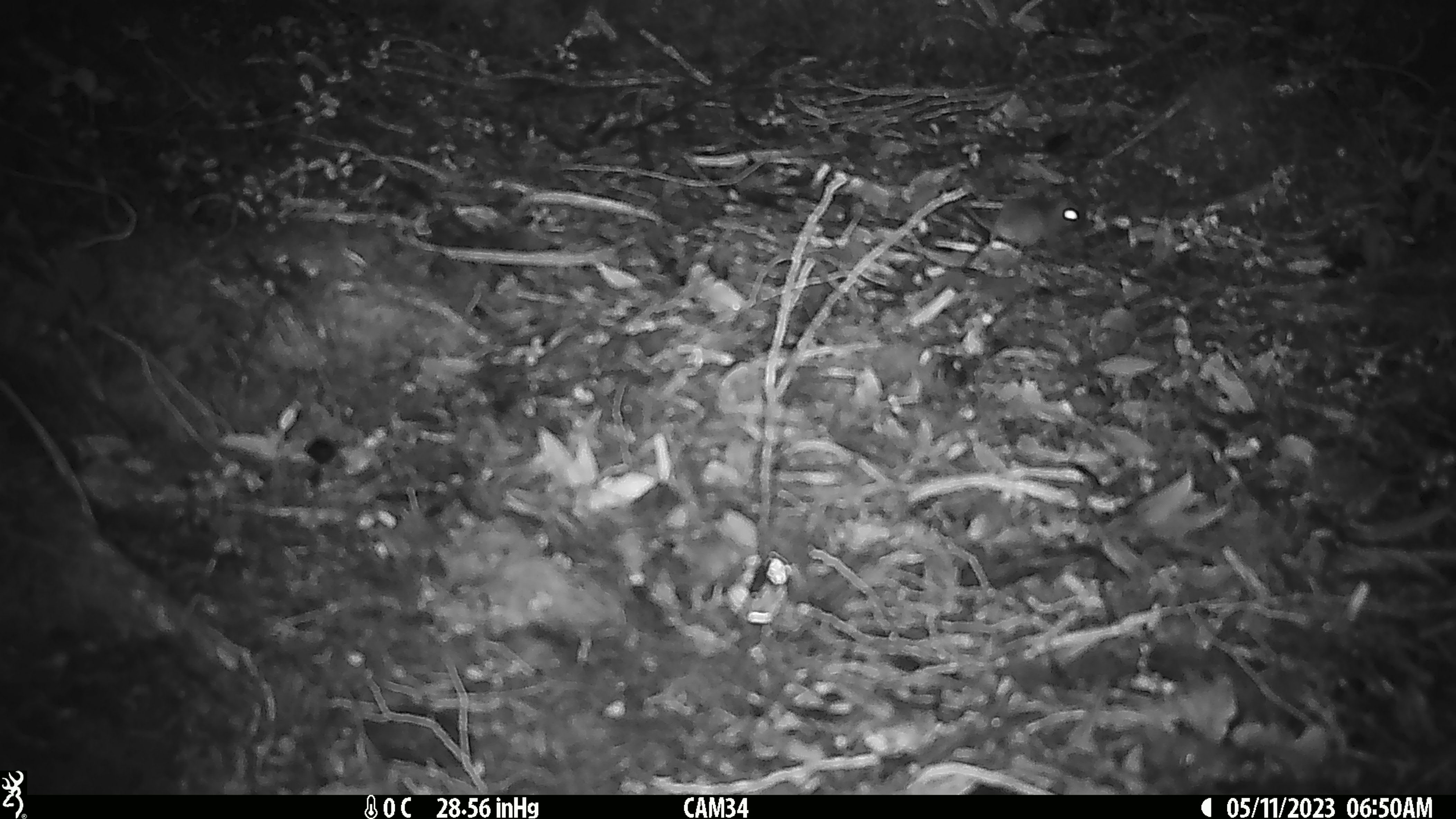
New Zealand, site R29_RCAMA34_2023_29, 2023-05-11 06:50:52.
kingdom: Animalia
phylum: Chordata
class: Mammalia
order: Rodentia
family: Muridae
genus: Mus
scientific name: Mus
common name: mouse